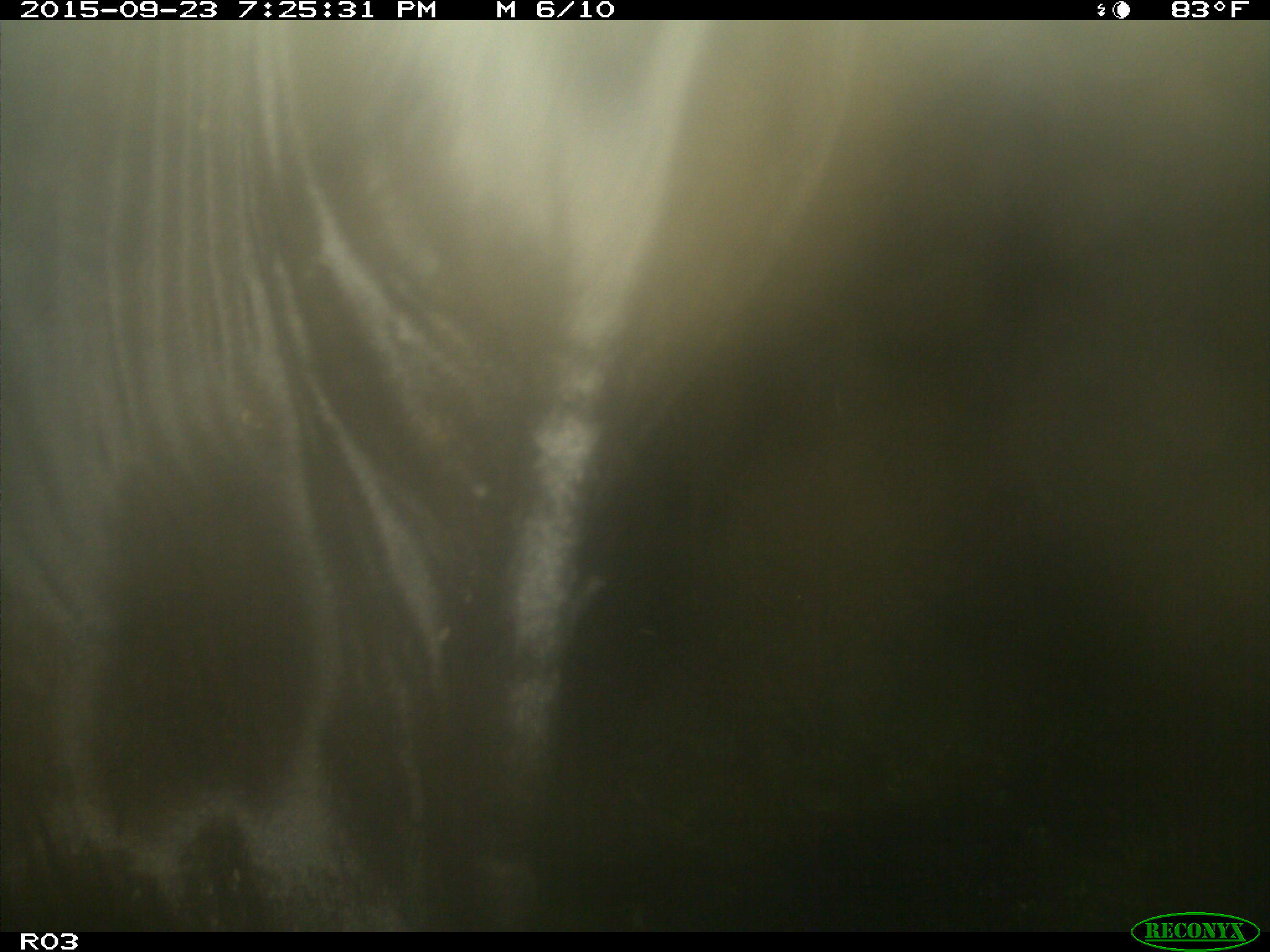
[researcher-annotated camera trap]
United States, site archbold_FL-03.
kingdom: Animalia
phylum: Chordata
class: Mammalia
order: Artiodactyla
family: Bovidae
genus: Bos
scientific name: Bos taurus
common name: domestic cow